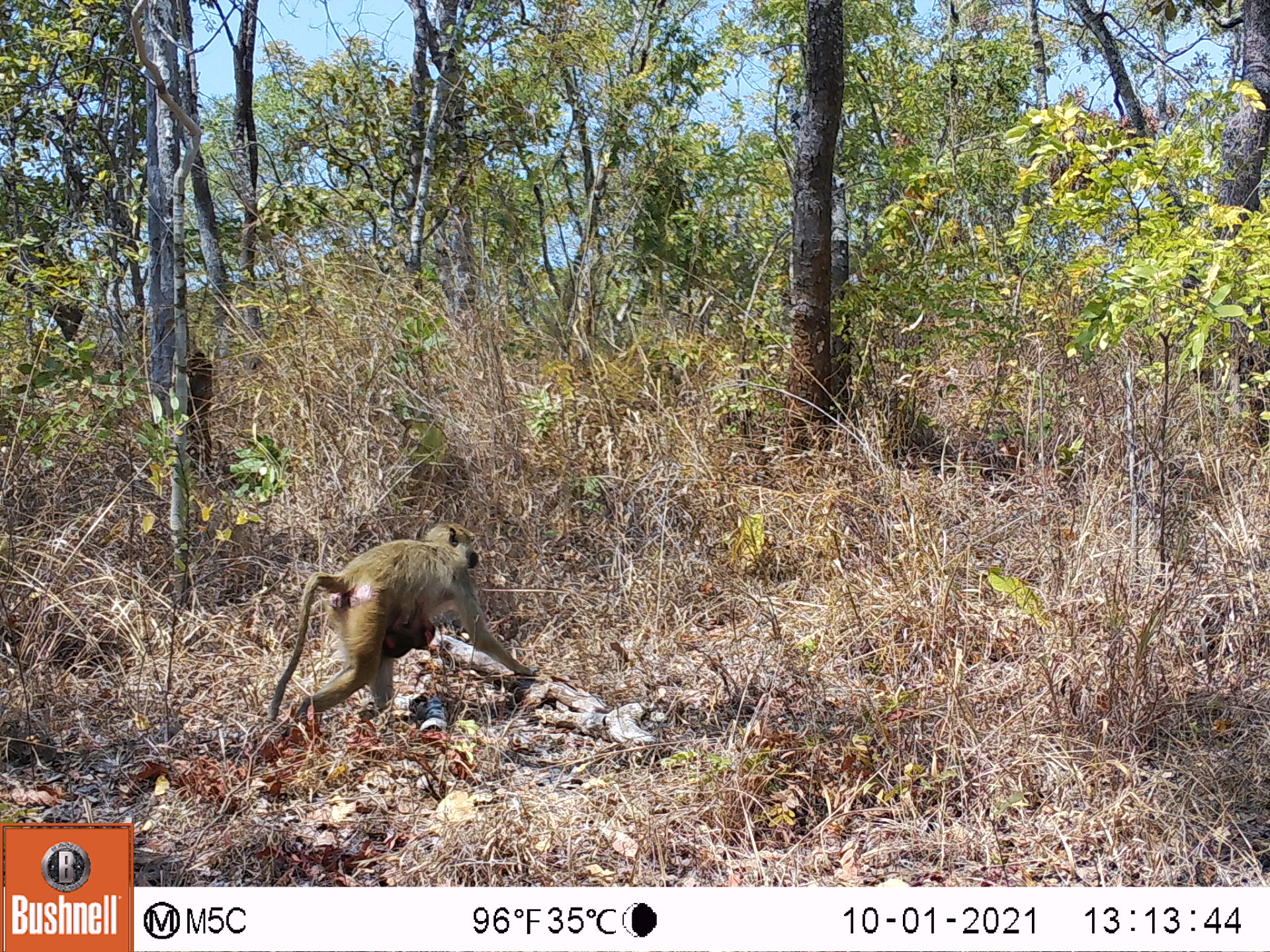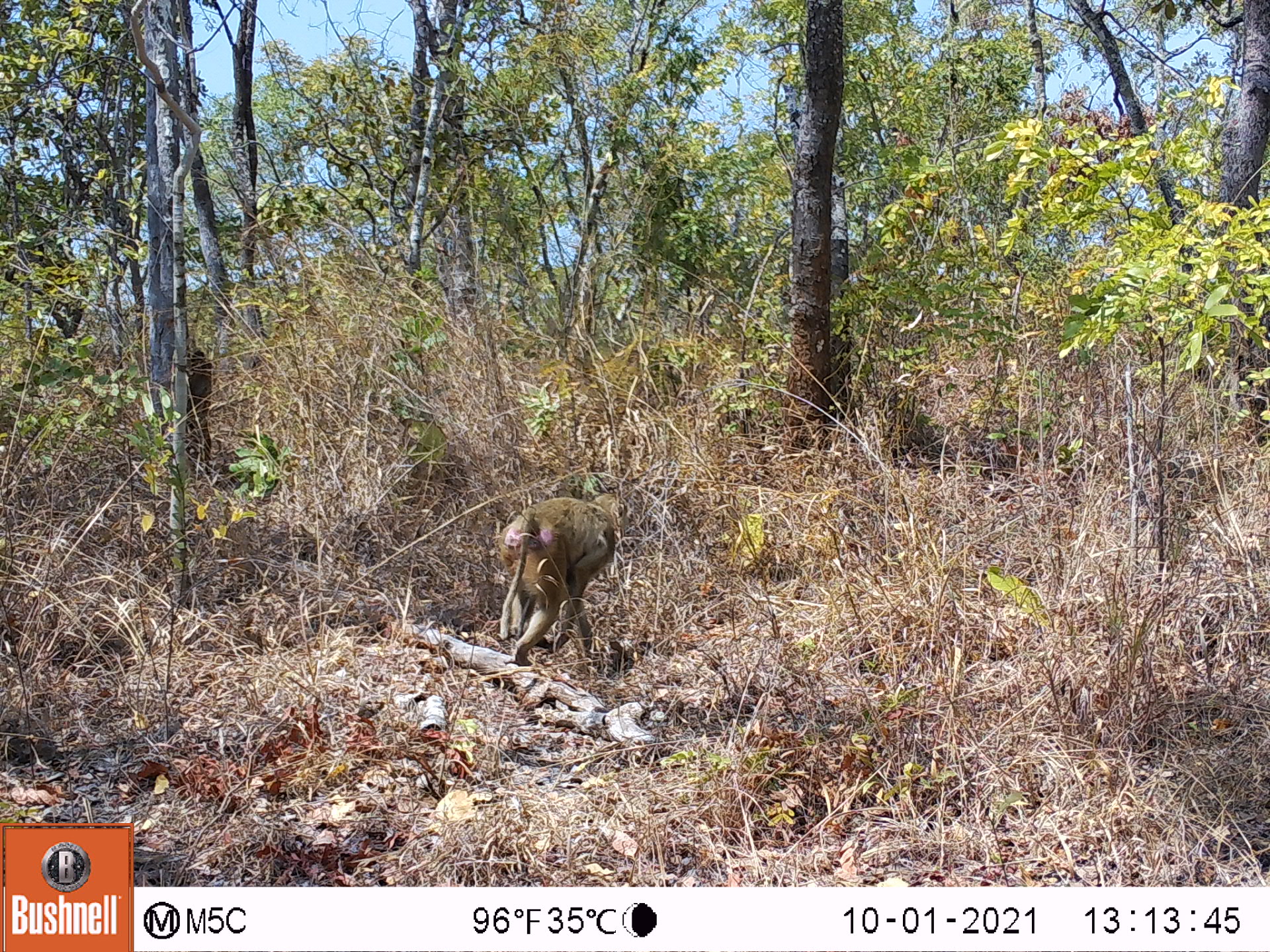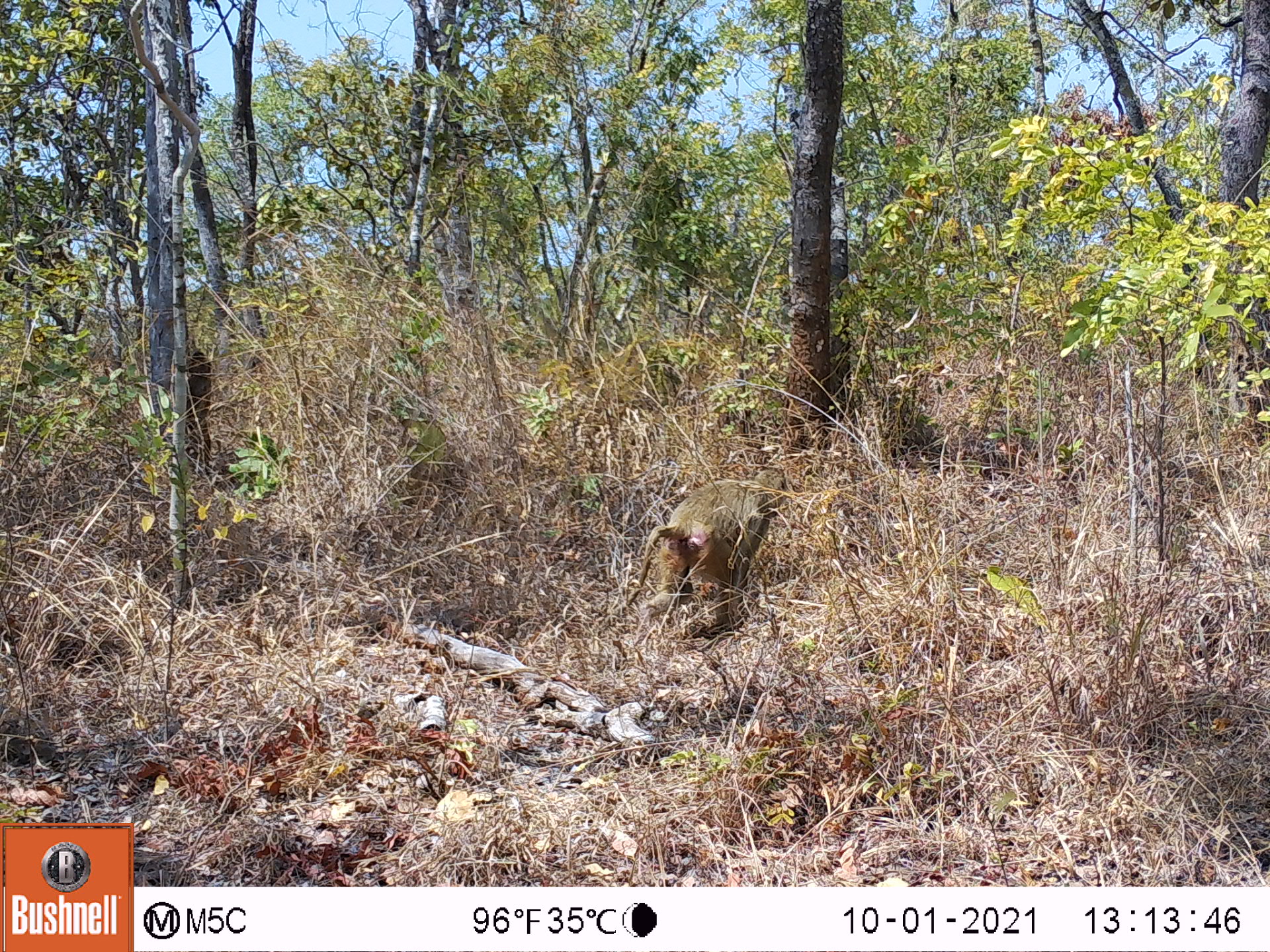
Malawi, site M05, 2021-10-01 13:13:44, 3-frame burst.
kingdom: Animalia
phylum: Chordata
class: Mammalia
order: Primates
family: Cercopithecidae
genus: Papio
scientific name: Papio cynocephalus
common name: yellow baboon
Yellow baboon (Papio cynocephalus), count 2.